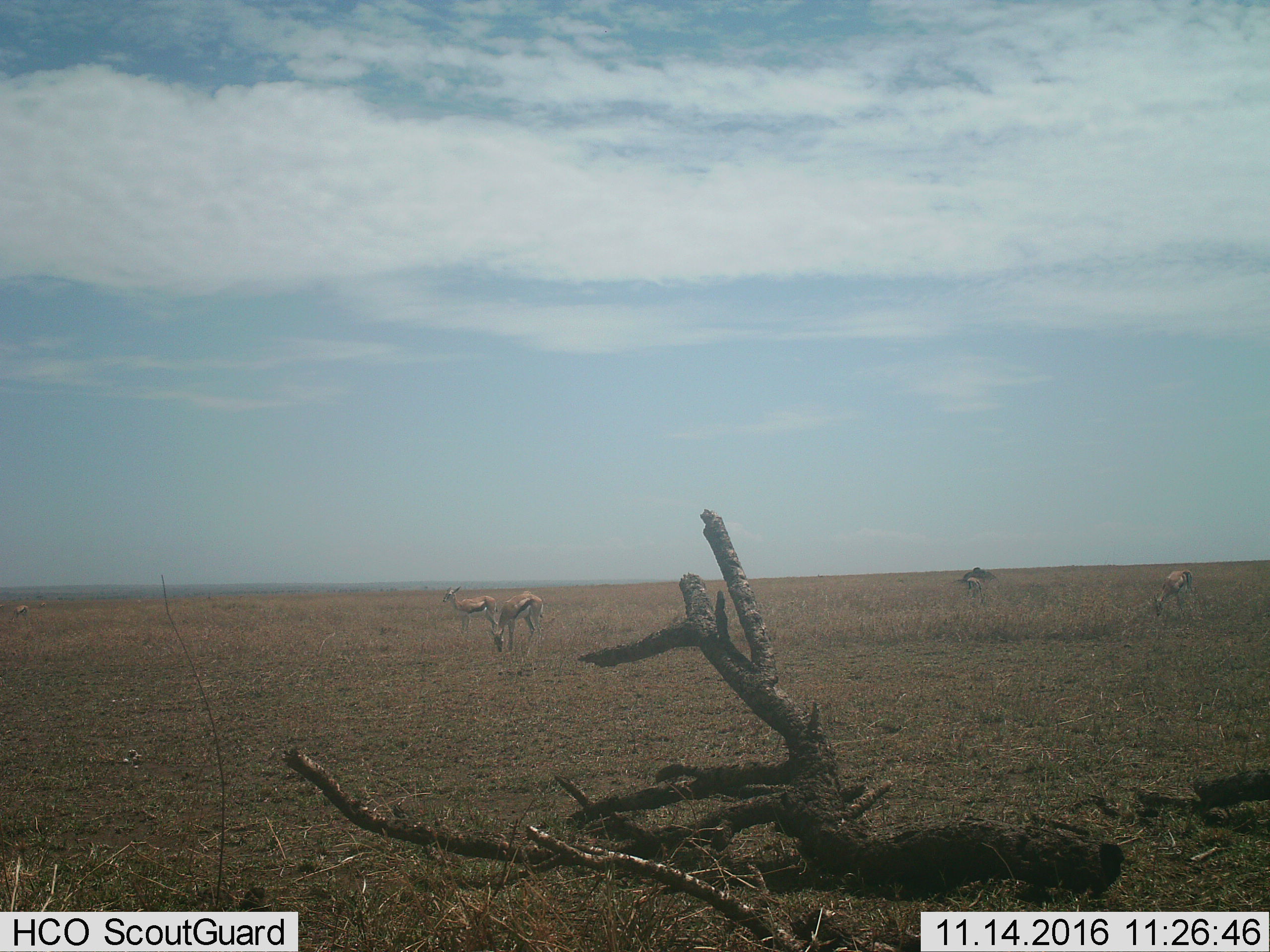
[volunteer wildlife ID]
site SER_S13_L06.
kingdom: Animalia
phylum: Chordata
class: Mammalia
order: Artiodactyla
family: Bovidae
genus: Eudorcas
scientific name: Eudorcas thomsonii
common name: thomson's gazelle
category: gazellethomsons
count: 6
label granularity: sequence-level